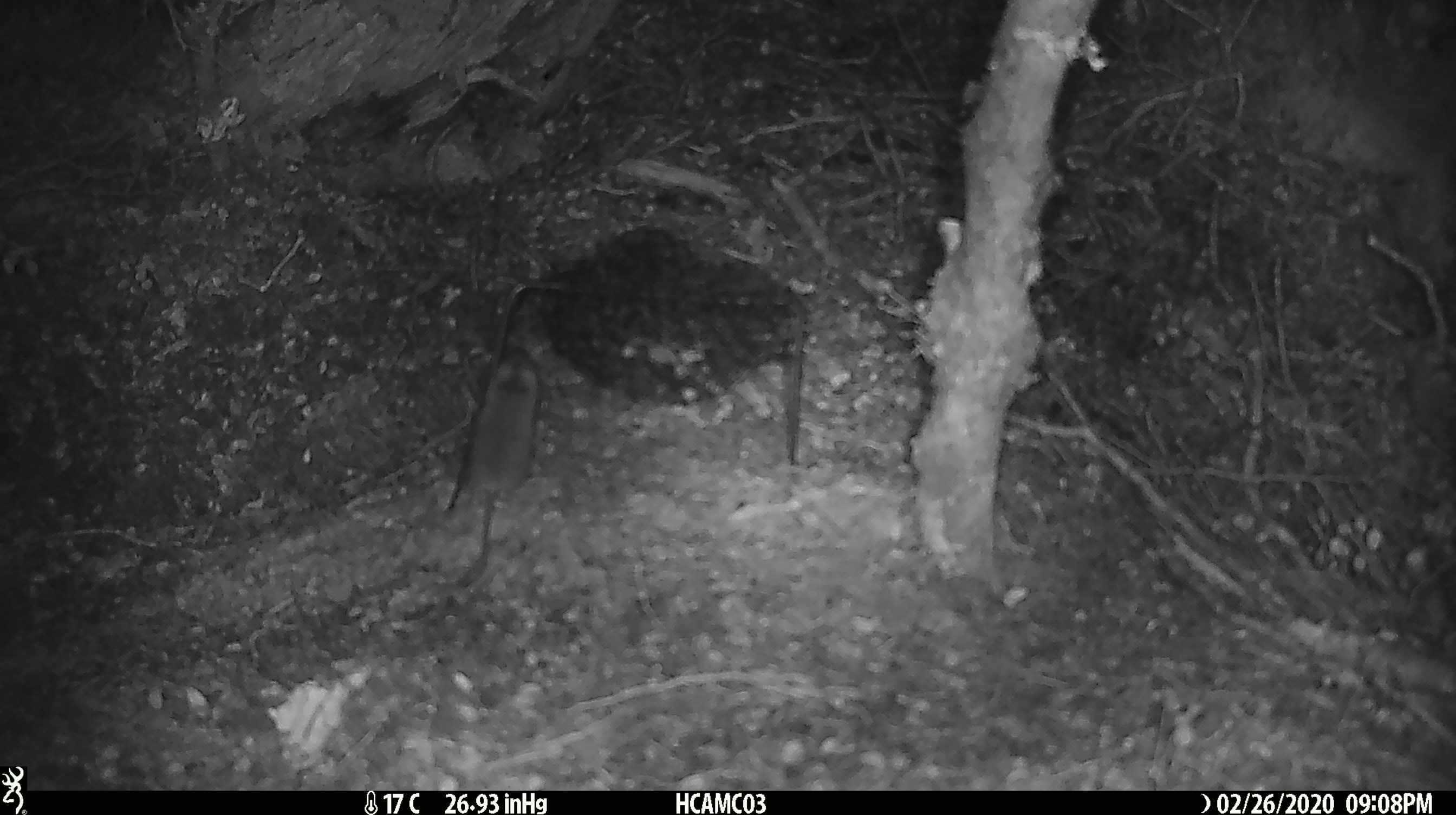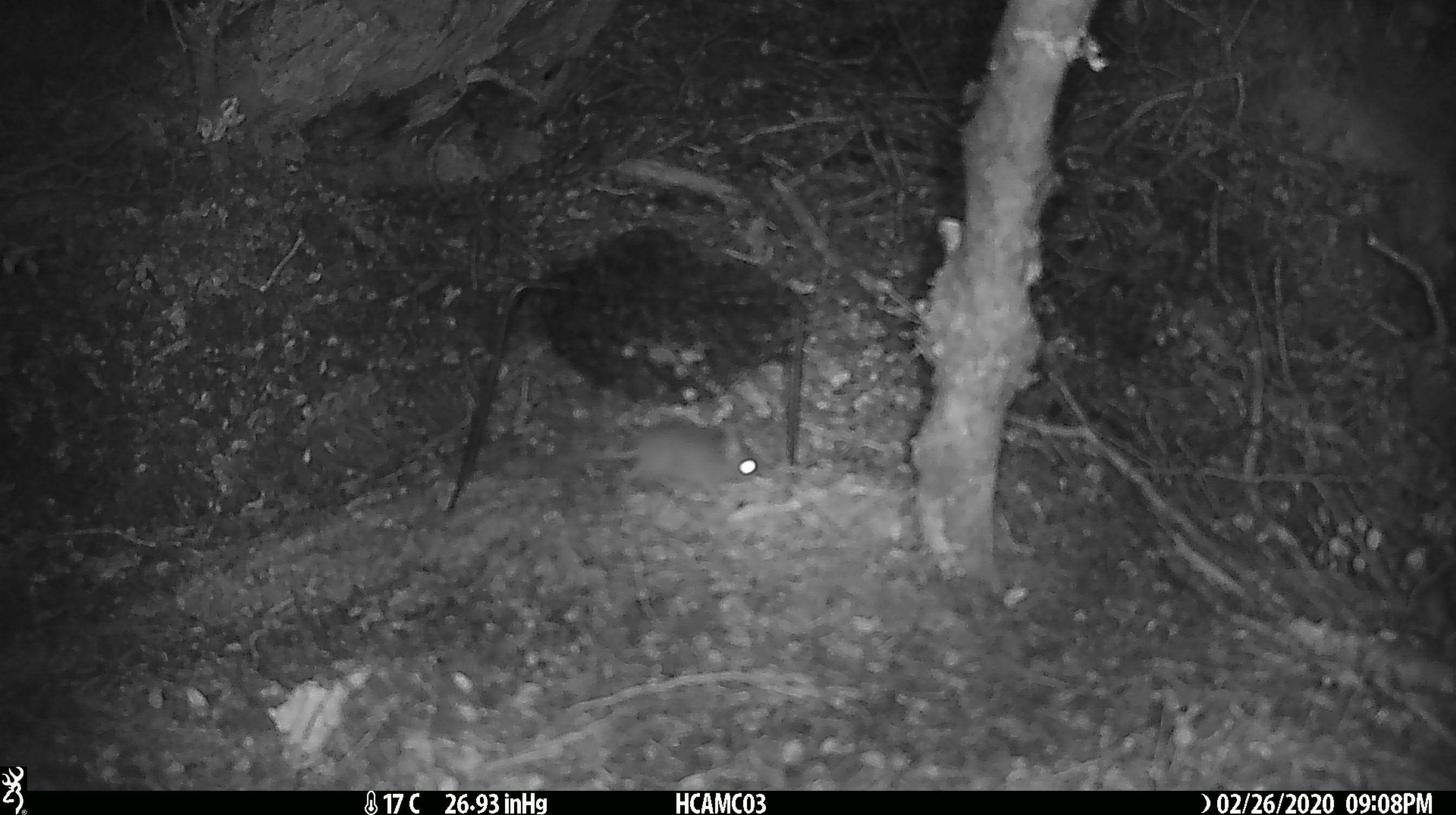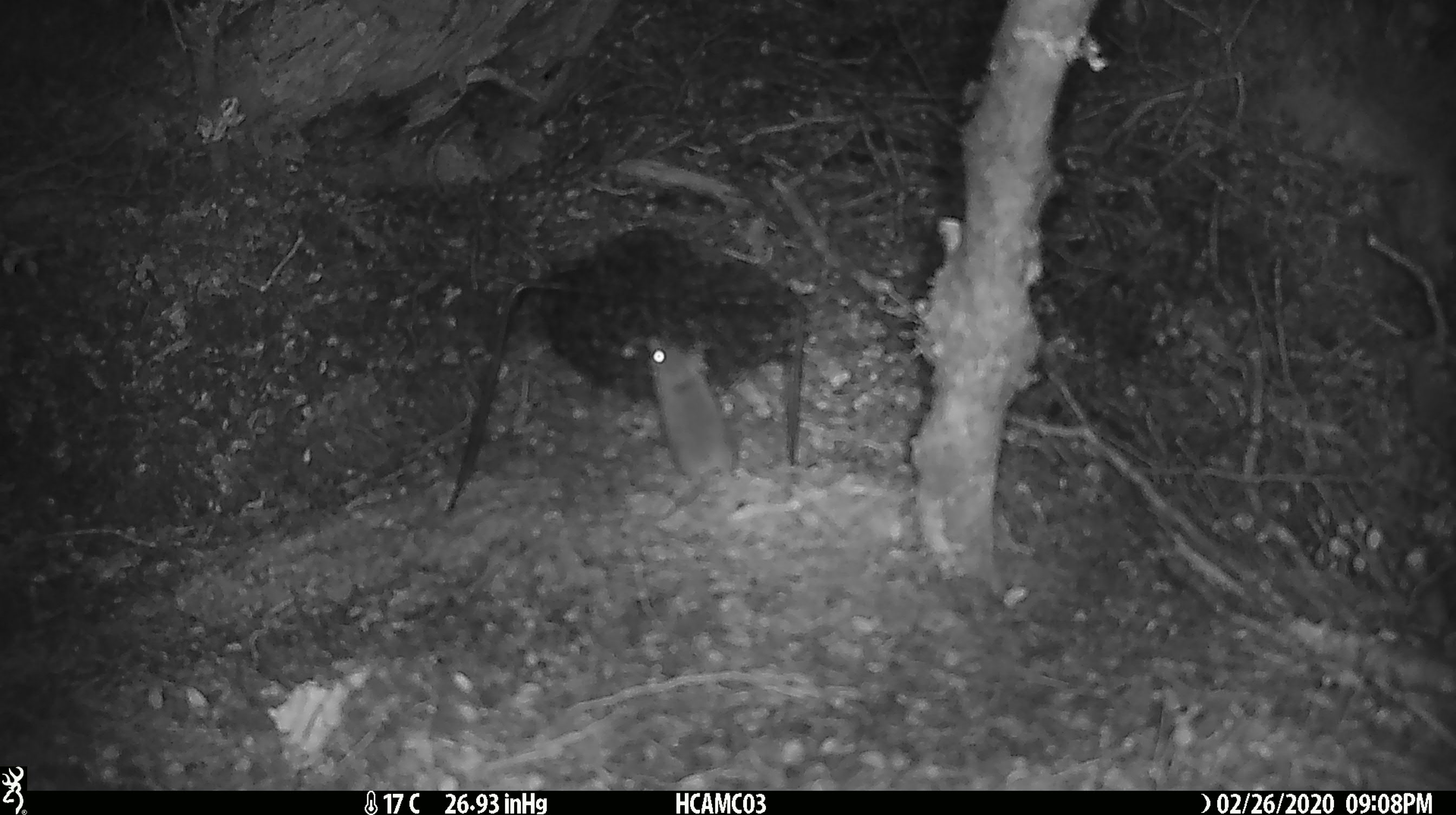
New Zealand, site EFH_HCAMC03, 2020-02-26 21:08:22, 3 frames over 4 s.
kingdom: Animalia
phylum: Chordata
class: Mammalia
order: Rodentia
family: Muridae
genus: Mus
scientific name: Mus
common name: mouse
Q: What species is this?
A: Mouse (Mus).